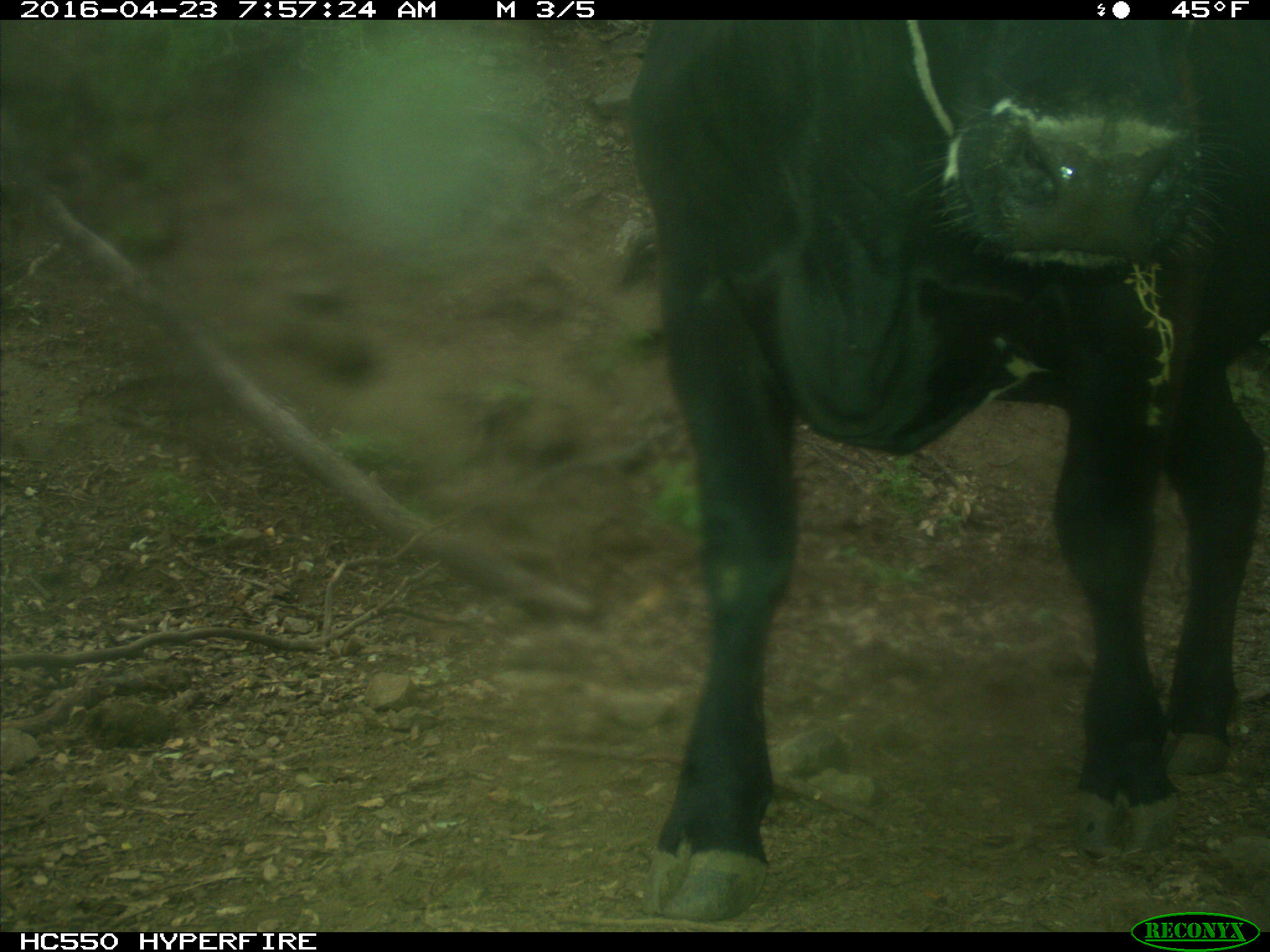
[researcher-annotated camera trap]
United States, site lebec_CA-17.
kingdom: Animalia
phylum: Chordata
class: Mammalia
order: Artiodactyla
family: Bovidae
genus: Bos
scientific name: Bos taurus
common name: domestic cow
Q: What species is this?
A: Bos taurus (domestic cow).